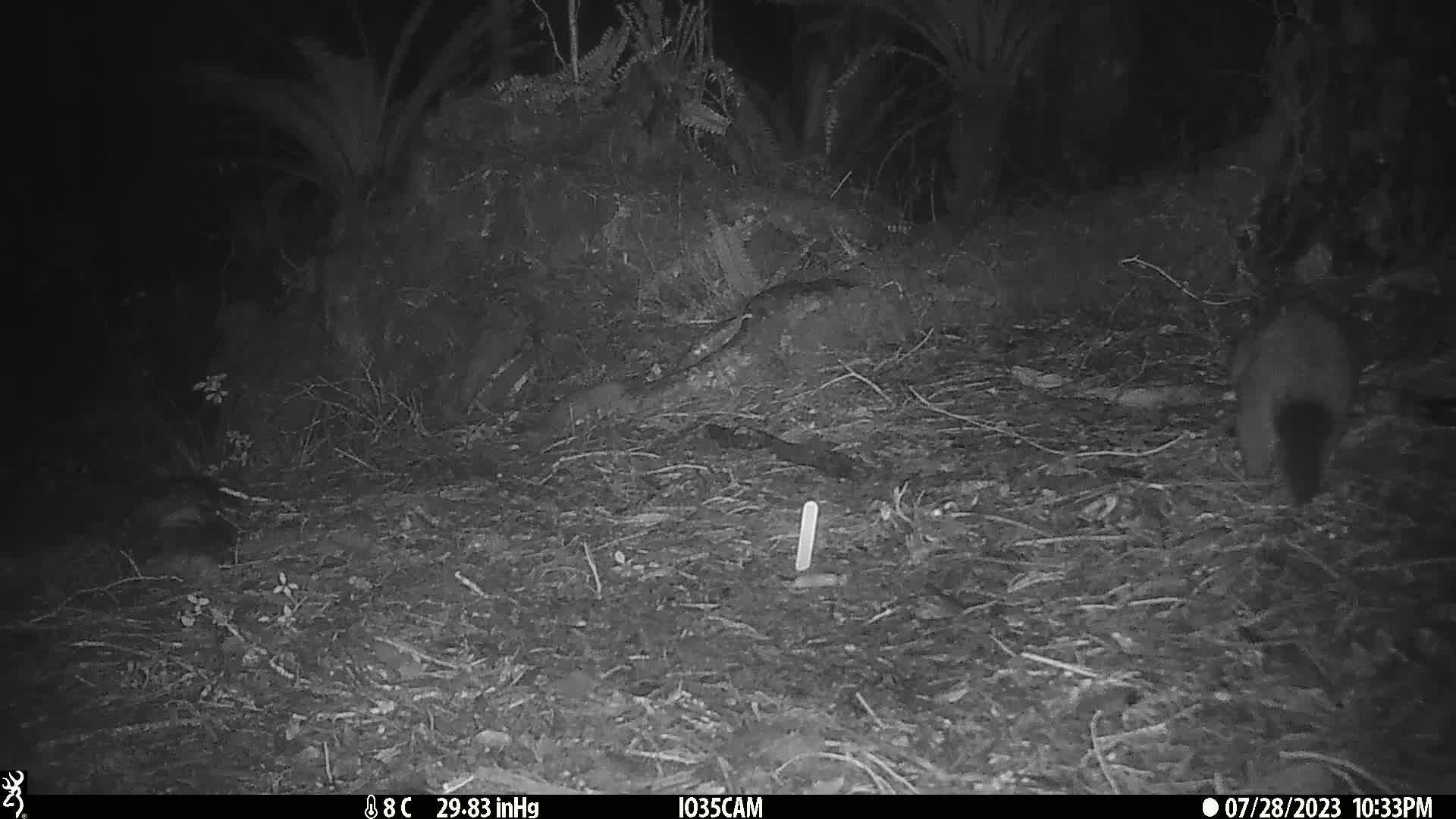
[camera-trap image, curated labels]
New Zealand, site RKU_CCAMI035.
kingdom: Animalia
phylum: Chordata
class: Mammalia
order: Diprotodontia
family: Phalangeridae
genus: Trichosurus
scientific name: Trichosurus vulpecula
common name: common brushtail possum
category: possum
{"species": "possum (common brushtail possum) (Trichosurus vulpecula)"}